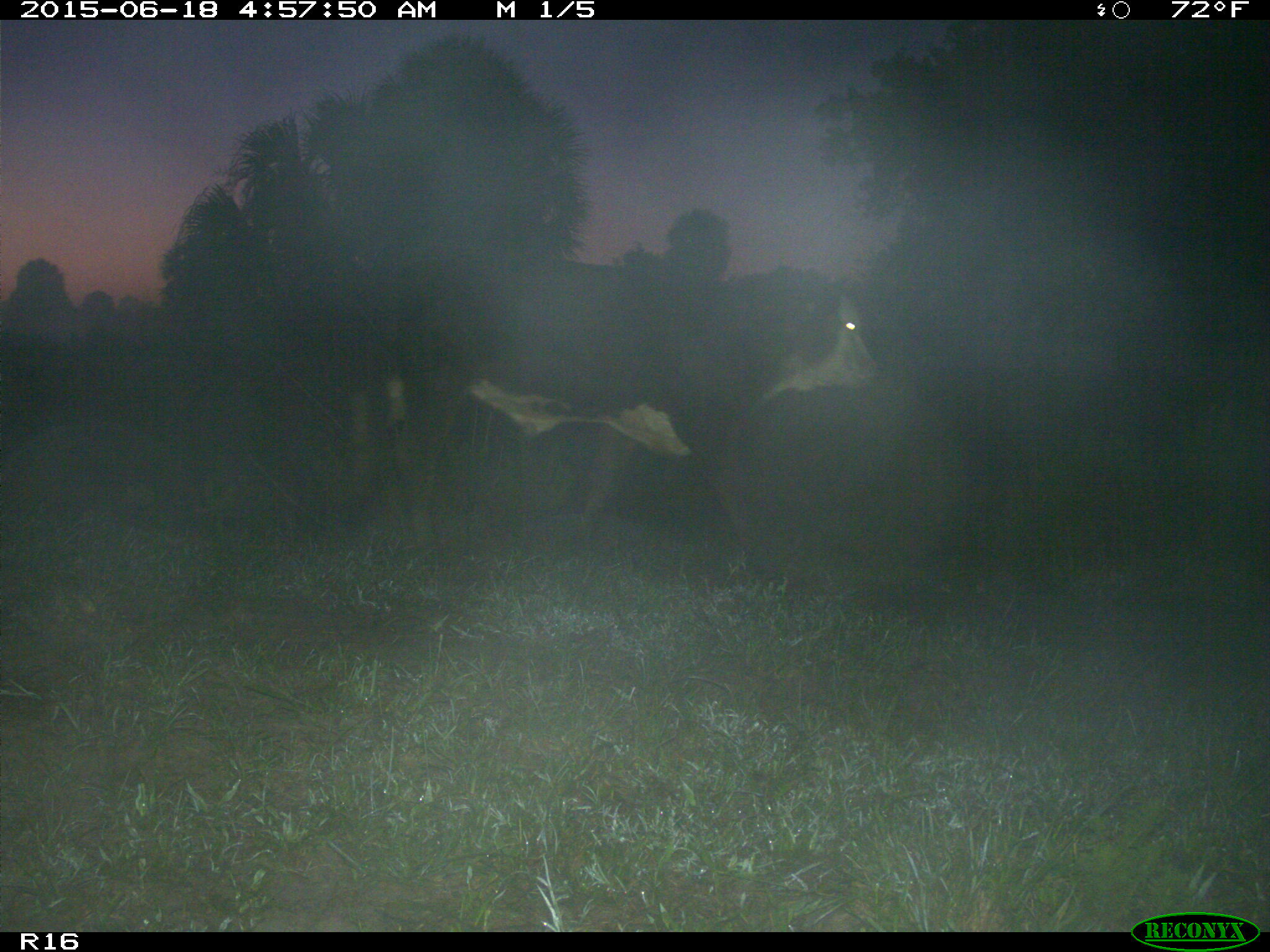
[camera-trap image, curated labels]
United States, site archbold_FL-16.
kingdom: Animalia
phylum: Chordata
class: Mammalia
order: Artiodactyla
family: Bovidae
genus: Bos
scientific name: Bos taurus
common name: domestic cow